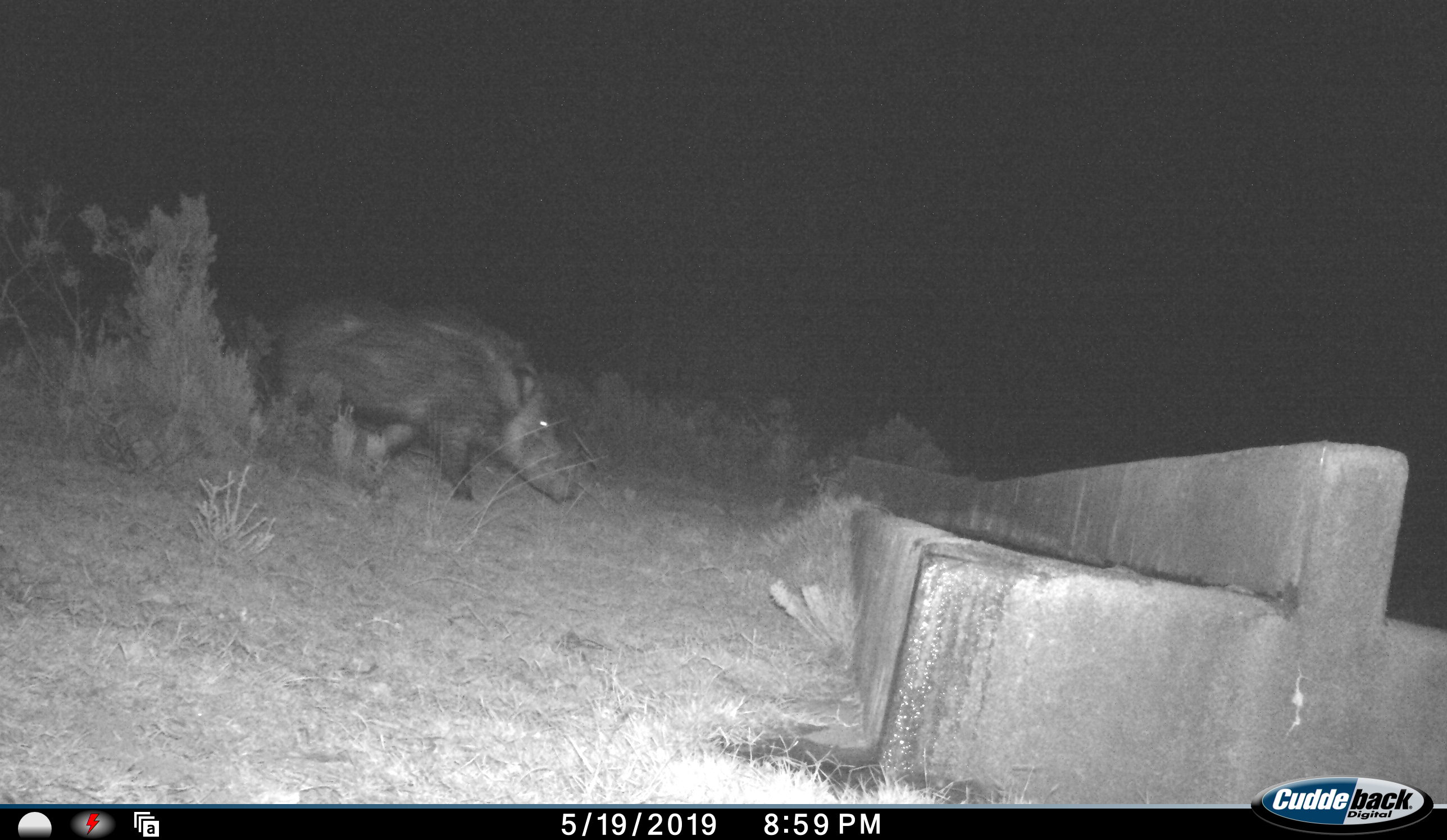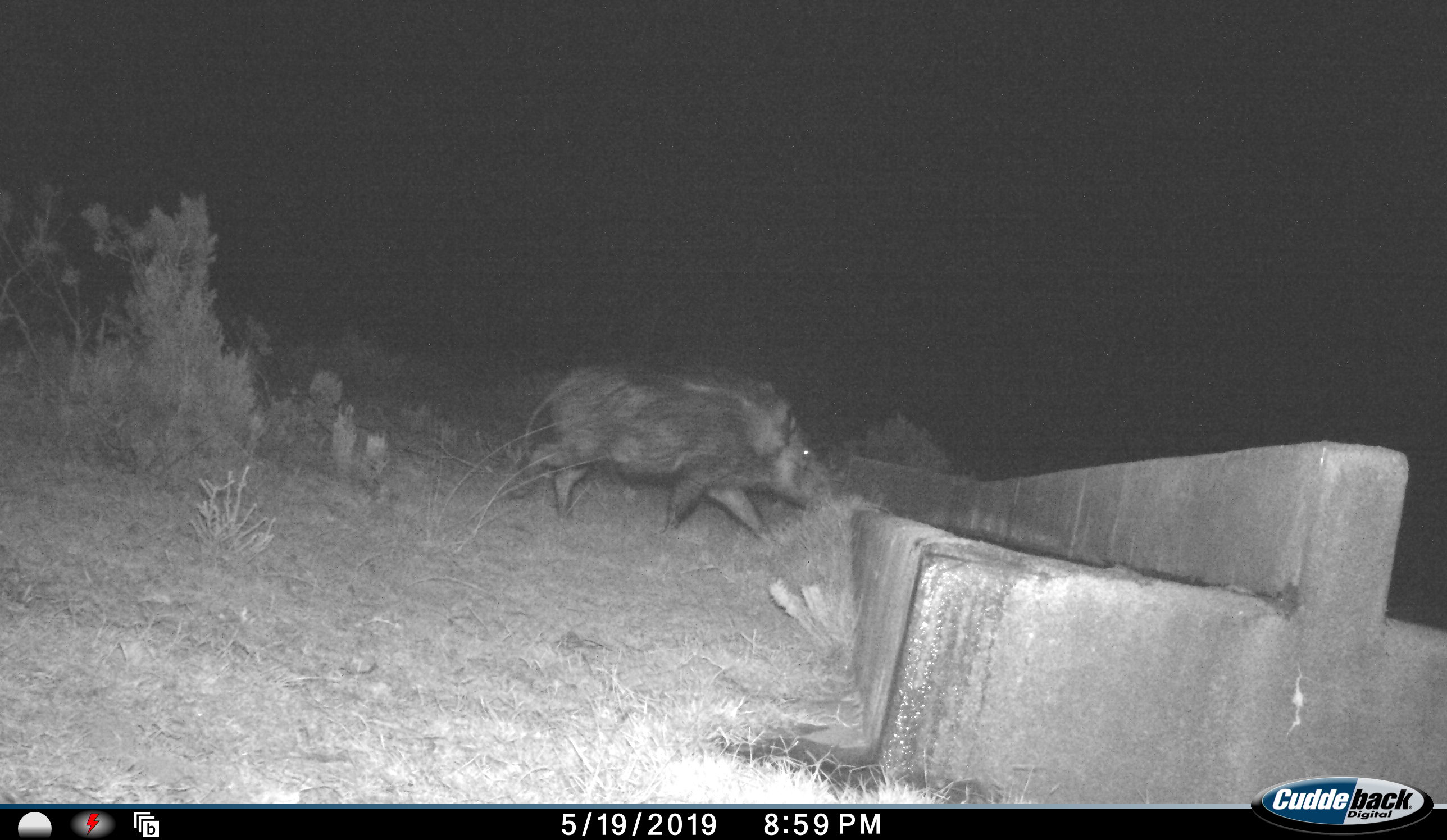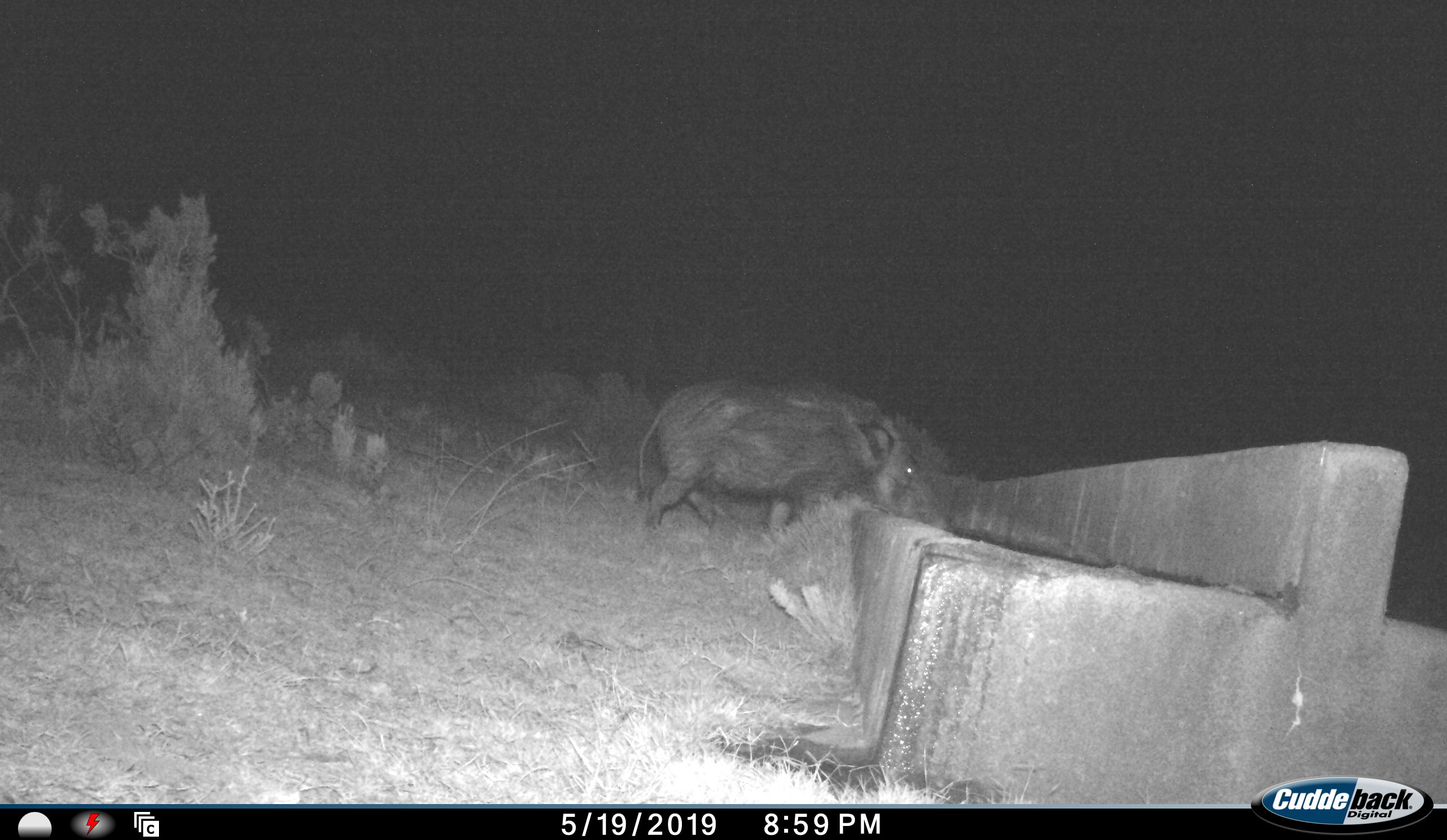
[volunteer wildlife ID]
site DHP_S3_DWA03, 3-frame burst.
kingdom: Animalia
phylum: Chordata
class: Mammalia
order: Artiodactyla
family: Suidae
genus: Potamochoerus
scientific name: Potamochoerus larvatus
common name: bushpig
Bushpig (Potamochoerus larvatus), count 1. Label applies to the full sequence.